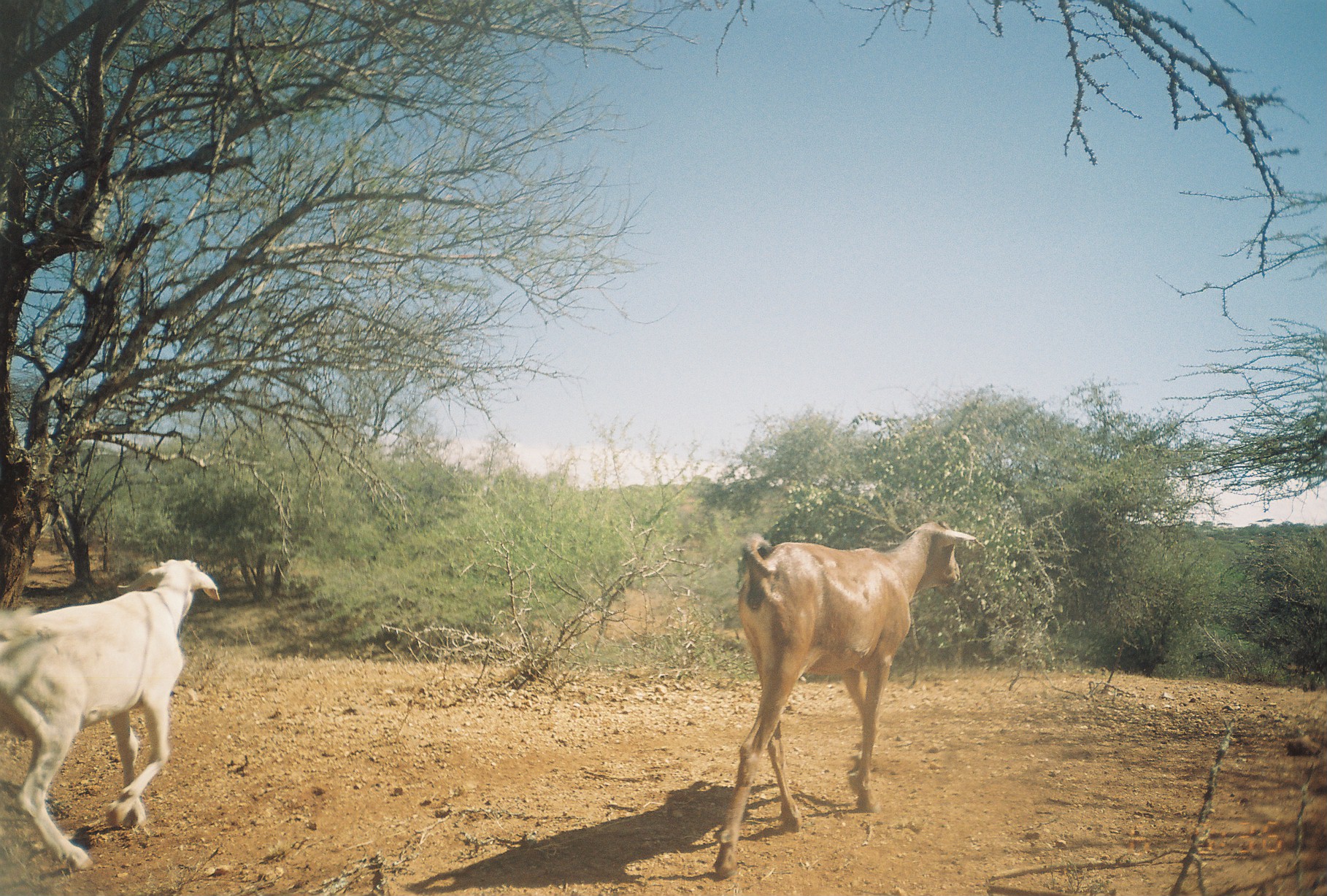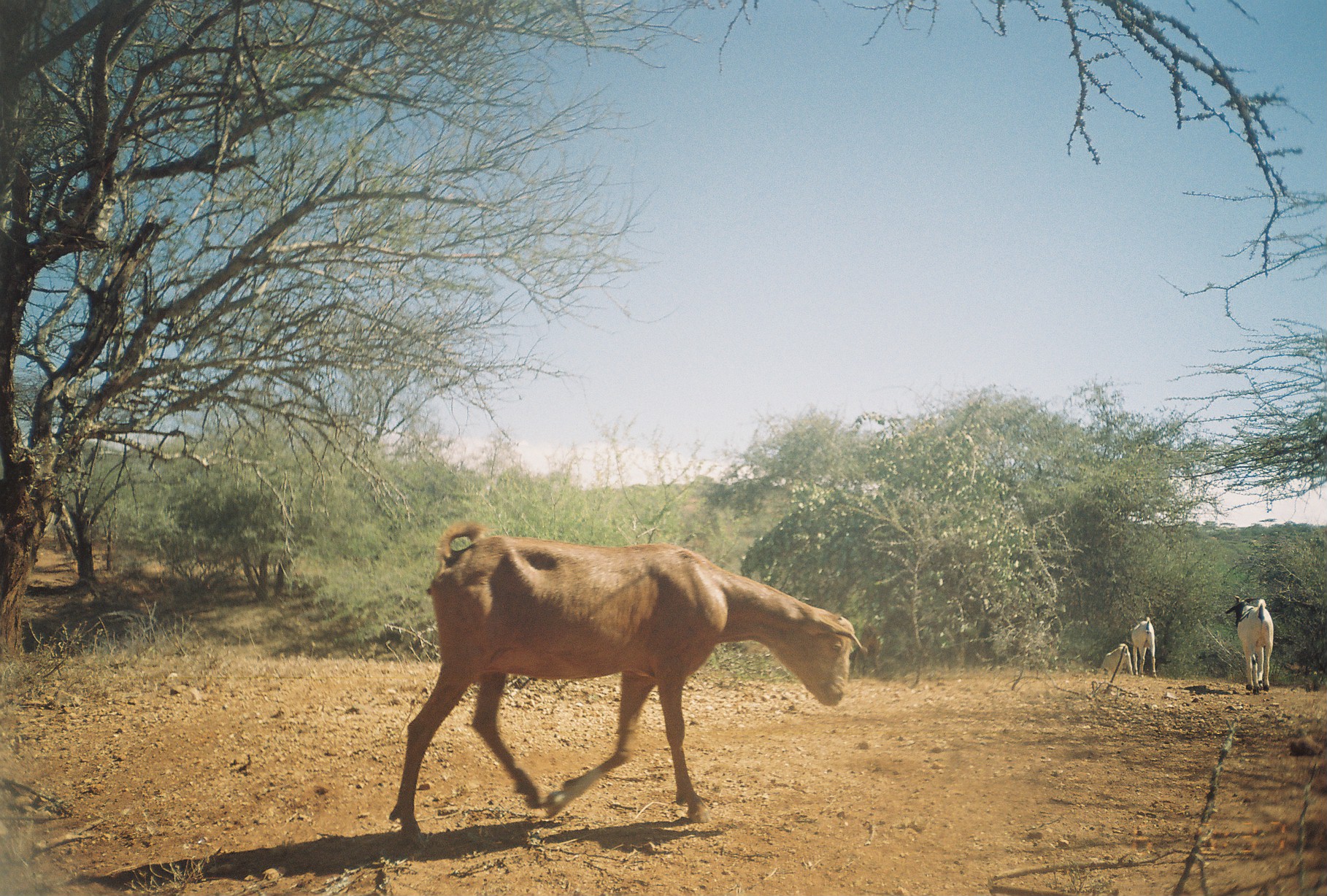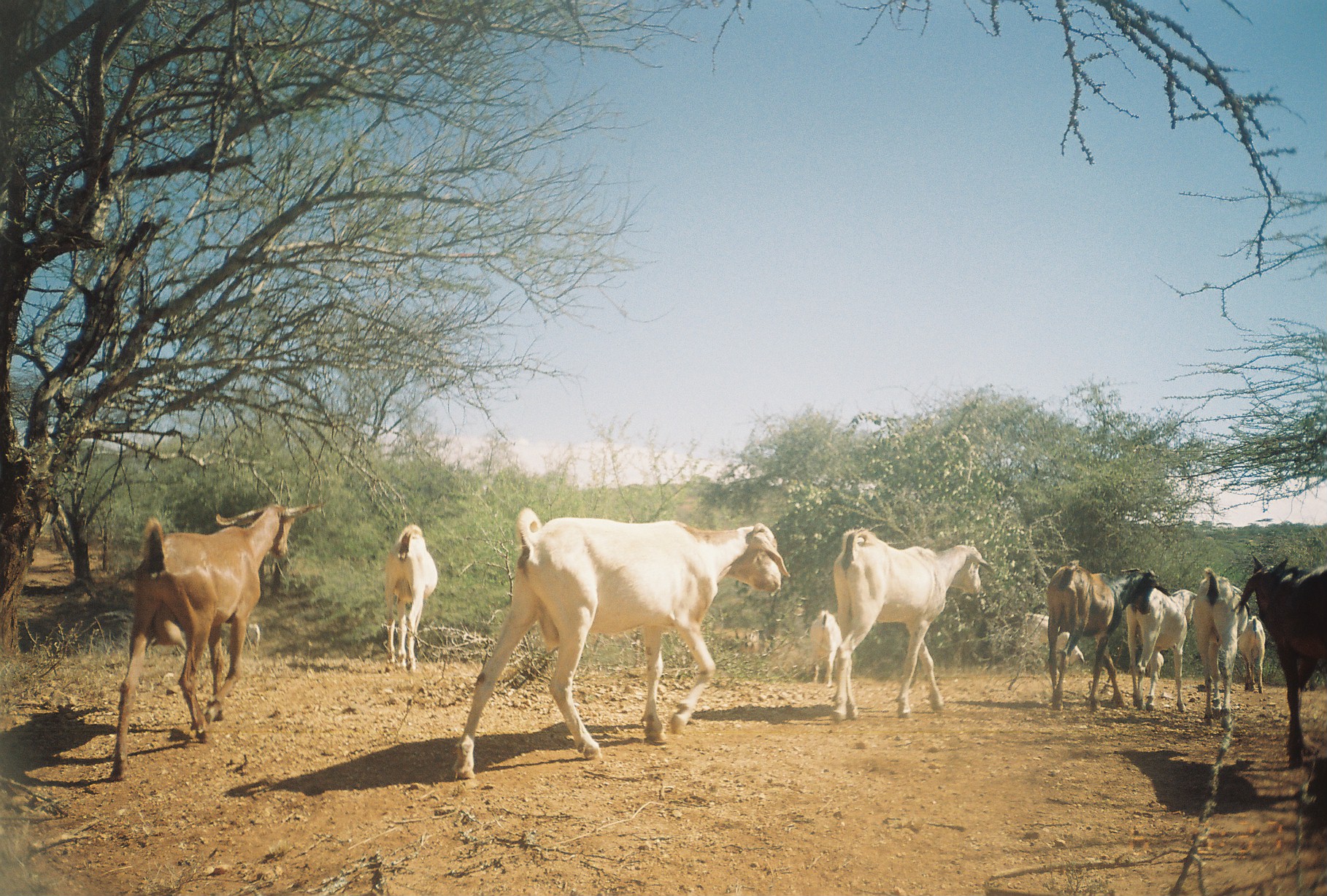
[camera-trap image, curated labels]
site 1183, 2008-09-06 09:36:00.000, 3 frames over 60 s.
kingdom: Animalia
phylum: Chordata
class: Mammalia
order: Artiodactyla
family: Bovidae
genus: Capra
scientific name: Capra aegagrus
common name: wild goat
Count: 2.